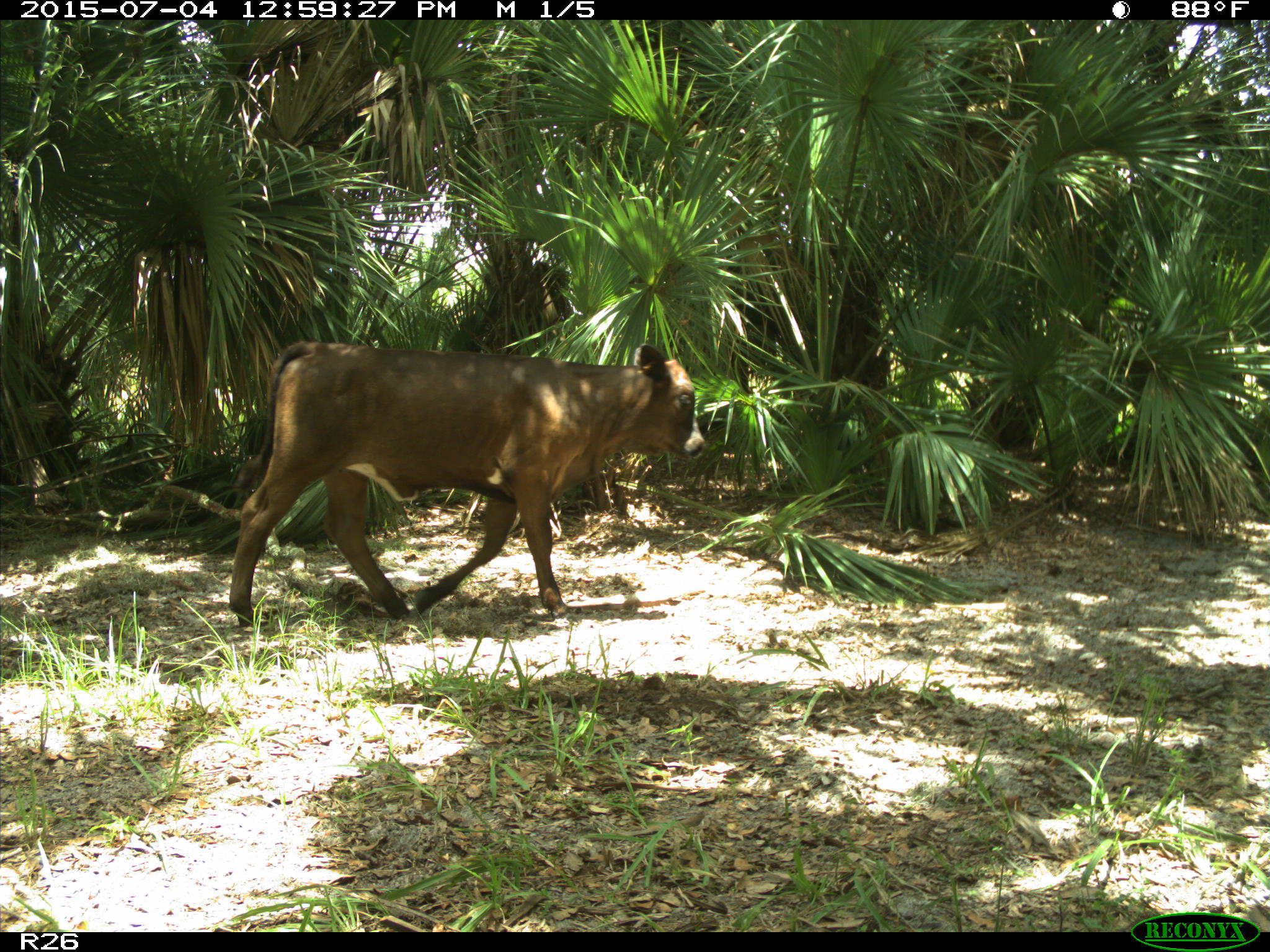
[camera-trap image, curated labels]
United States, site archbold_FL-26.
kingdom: Animalia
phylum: Chordata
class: Mammalia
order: Artiodactyla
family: Bovidae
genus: Bos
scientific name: Bos taurus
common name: domestic cow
Bos taurus (domestic cow).